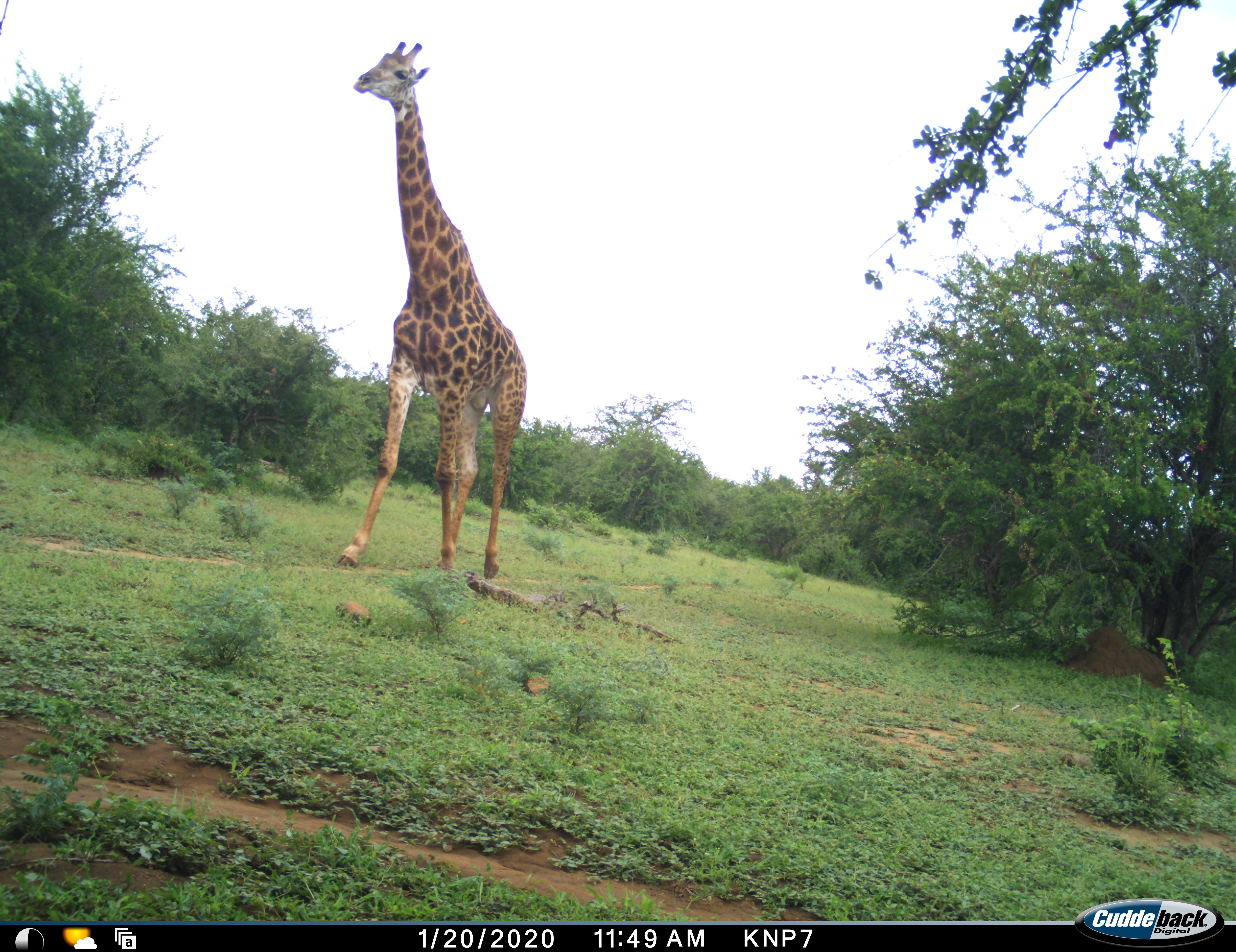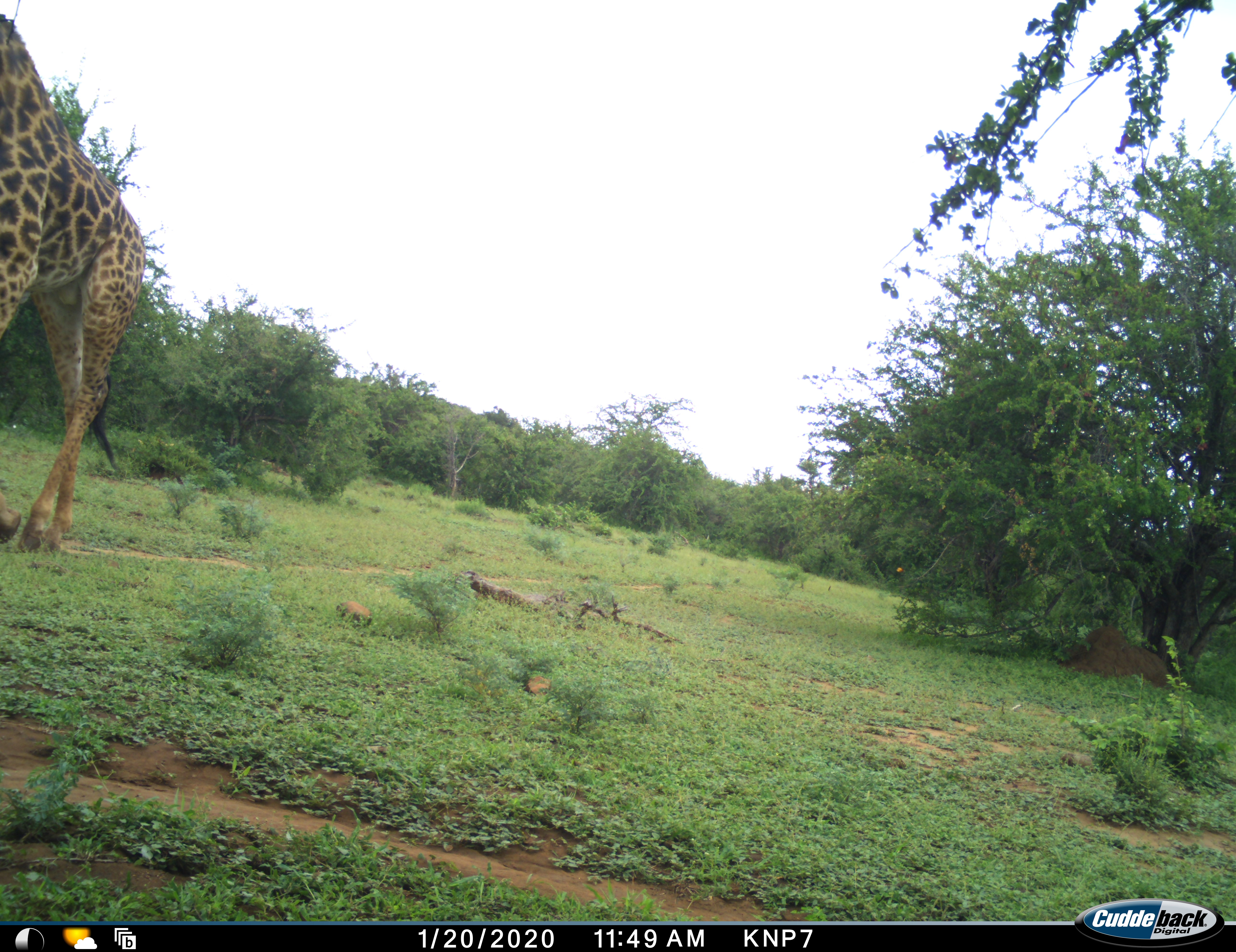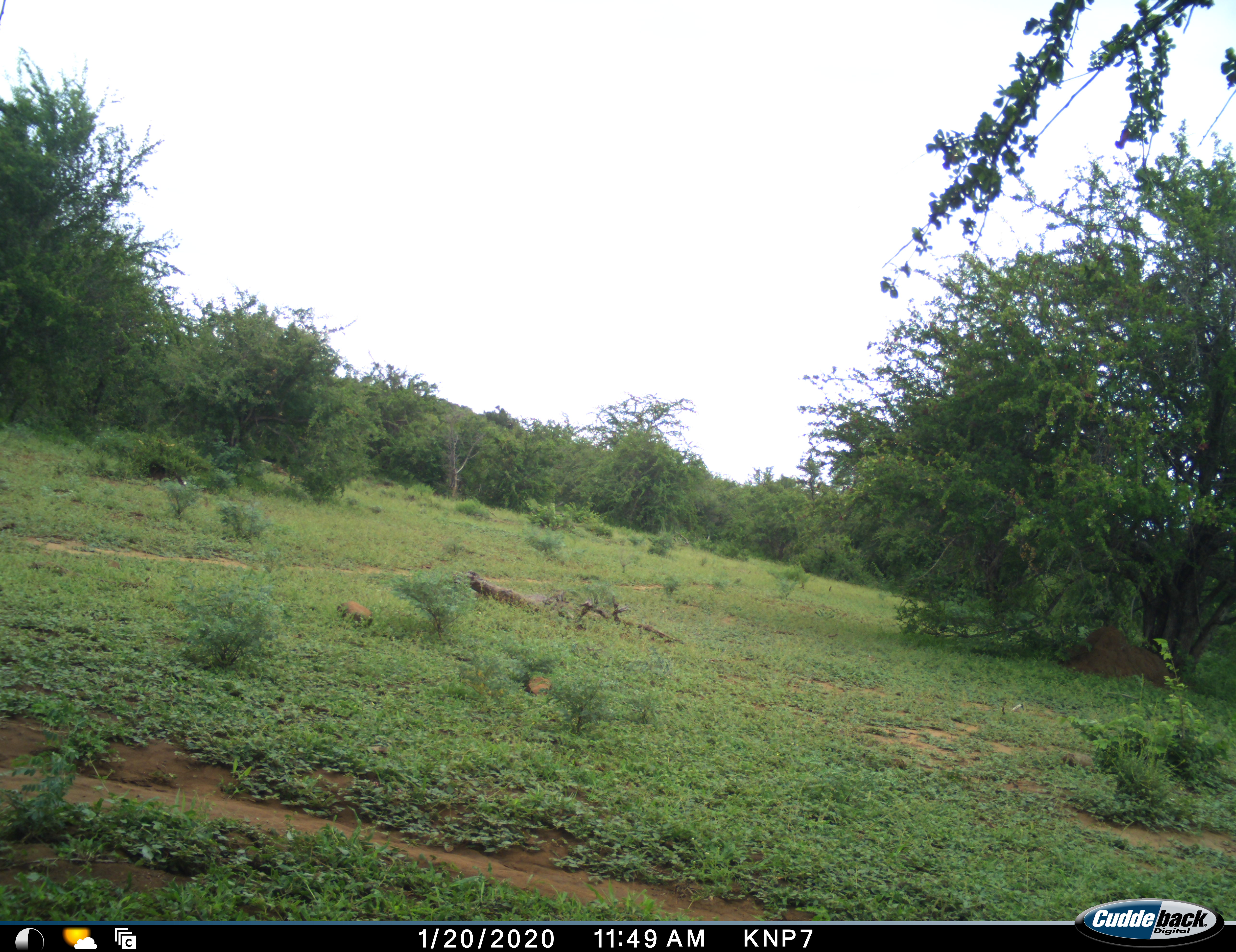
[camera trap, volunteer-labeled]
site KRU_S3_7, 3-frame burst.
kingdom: Animalia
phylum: Chordata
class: Mammalia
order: Artiodactyla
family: Giraffidae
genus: Giraffa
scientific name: Giraffa camelopardalis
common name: giraffe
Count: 1.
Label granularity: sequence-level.